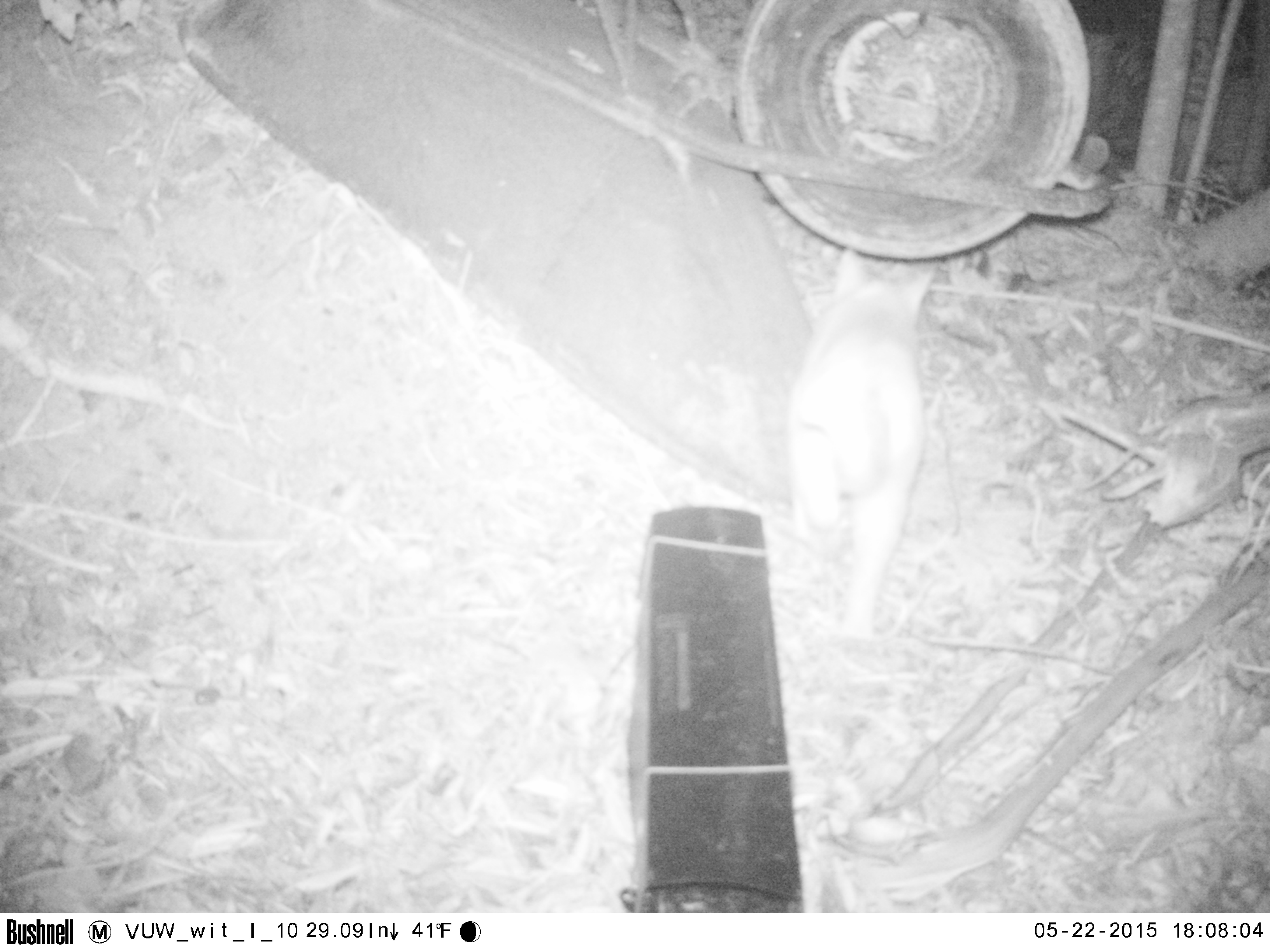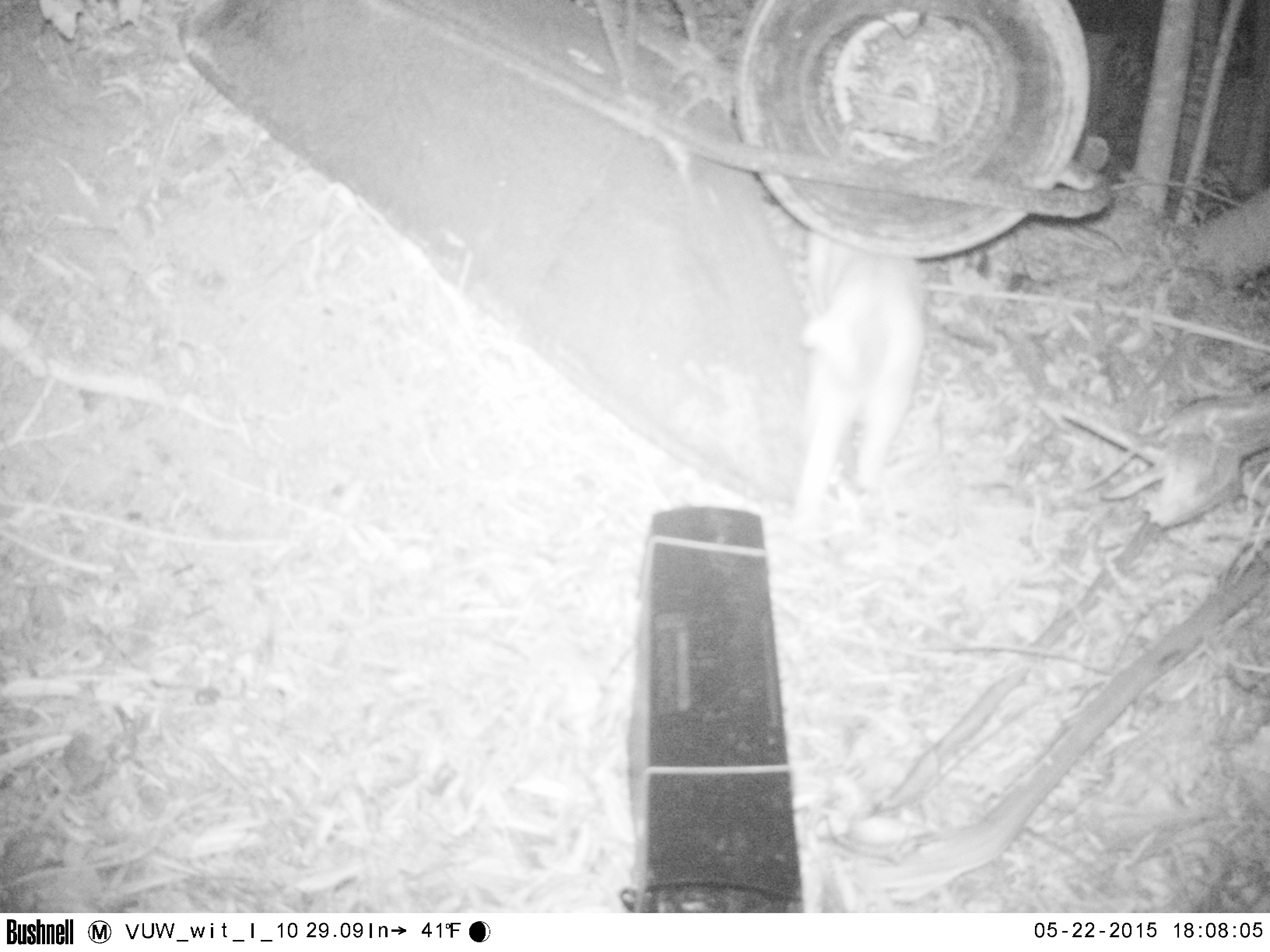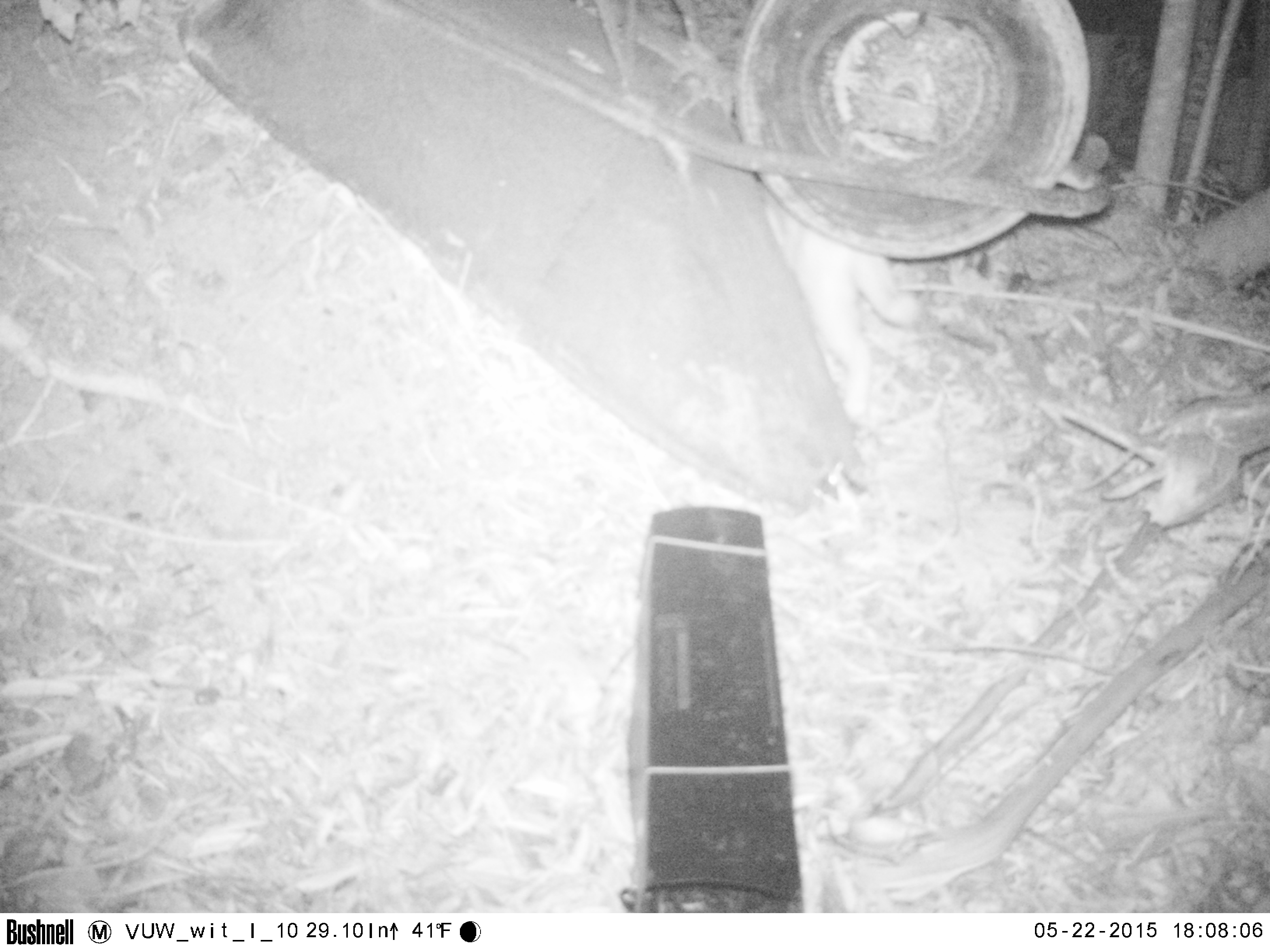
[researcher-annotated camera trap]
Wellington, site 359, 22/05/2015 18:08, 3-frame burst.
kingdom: Animalia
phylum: Chordata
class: Mammalia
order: Carnivora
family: Felidae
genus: Felis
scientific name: Felis catus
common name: cat